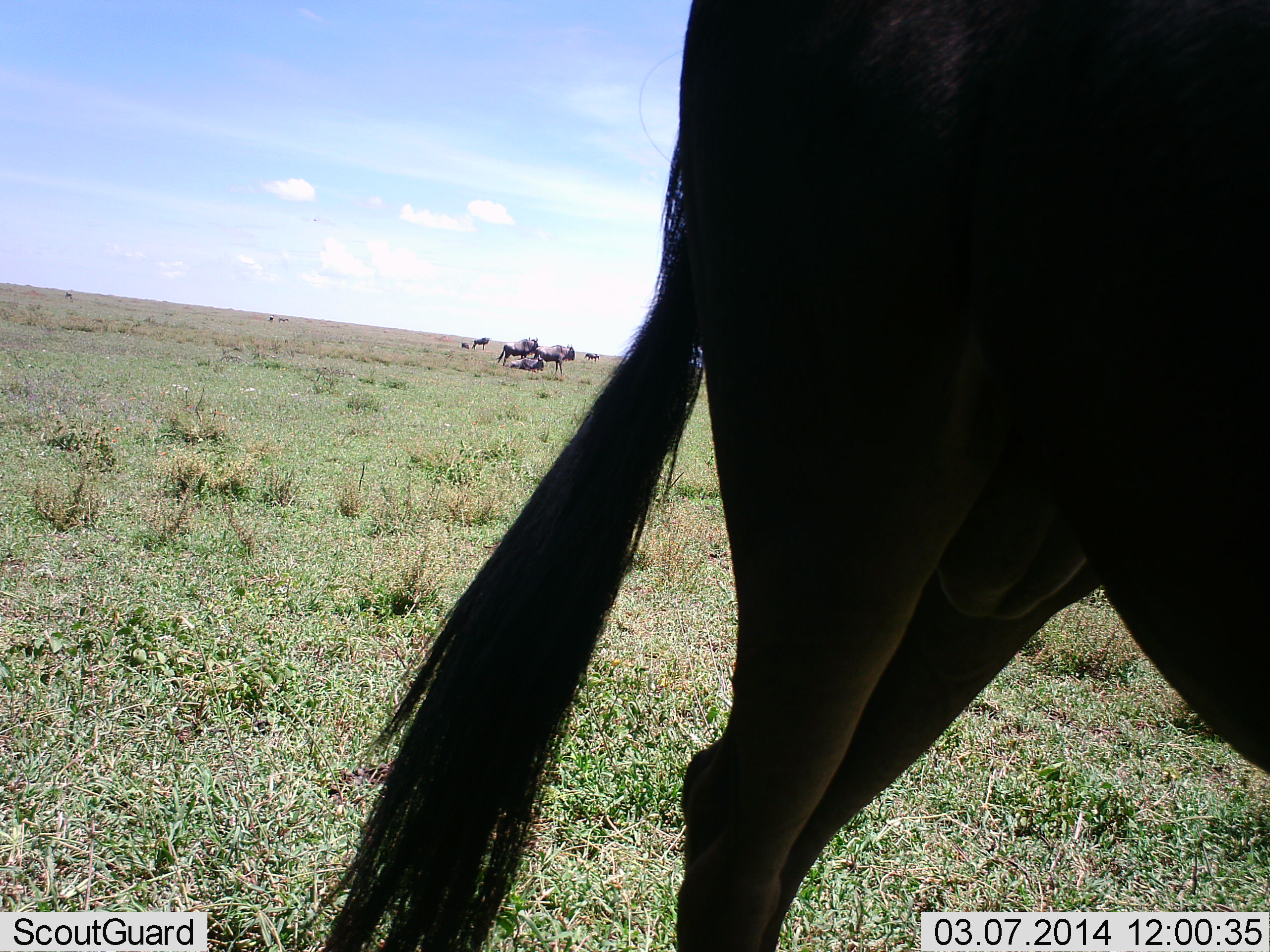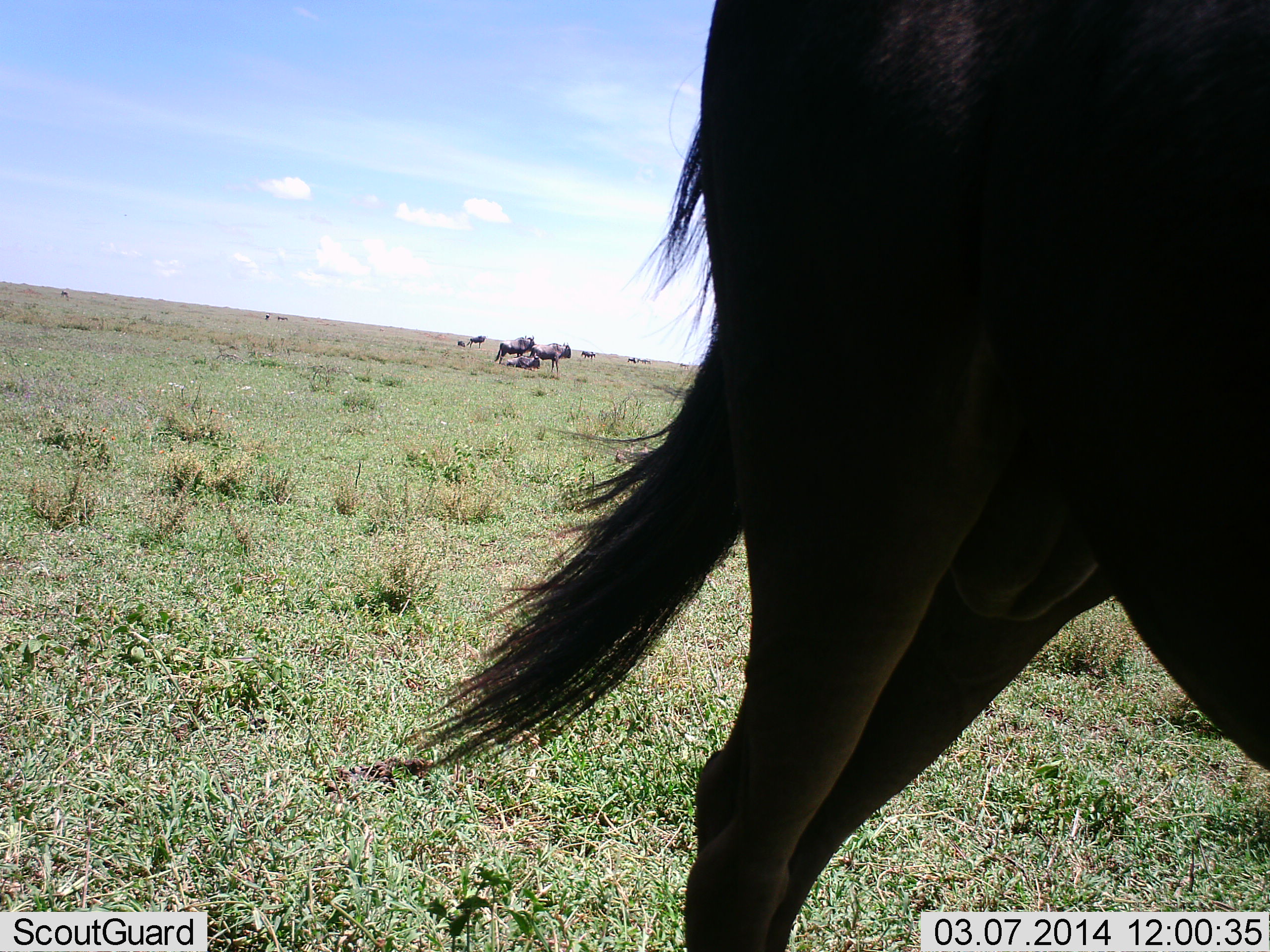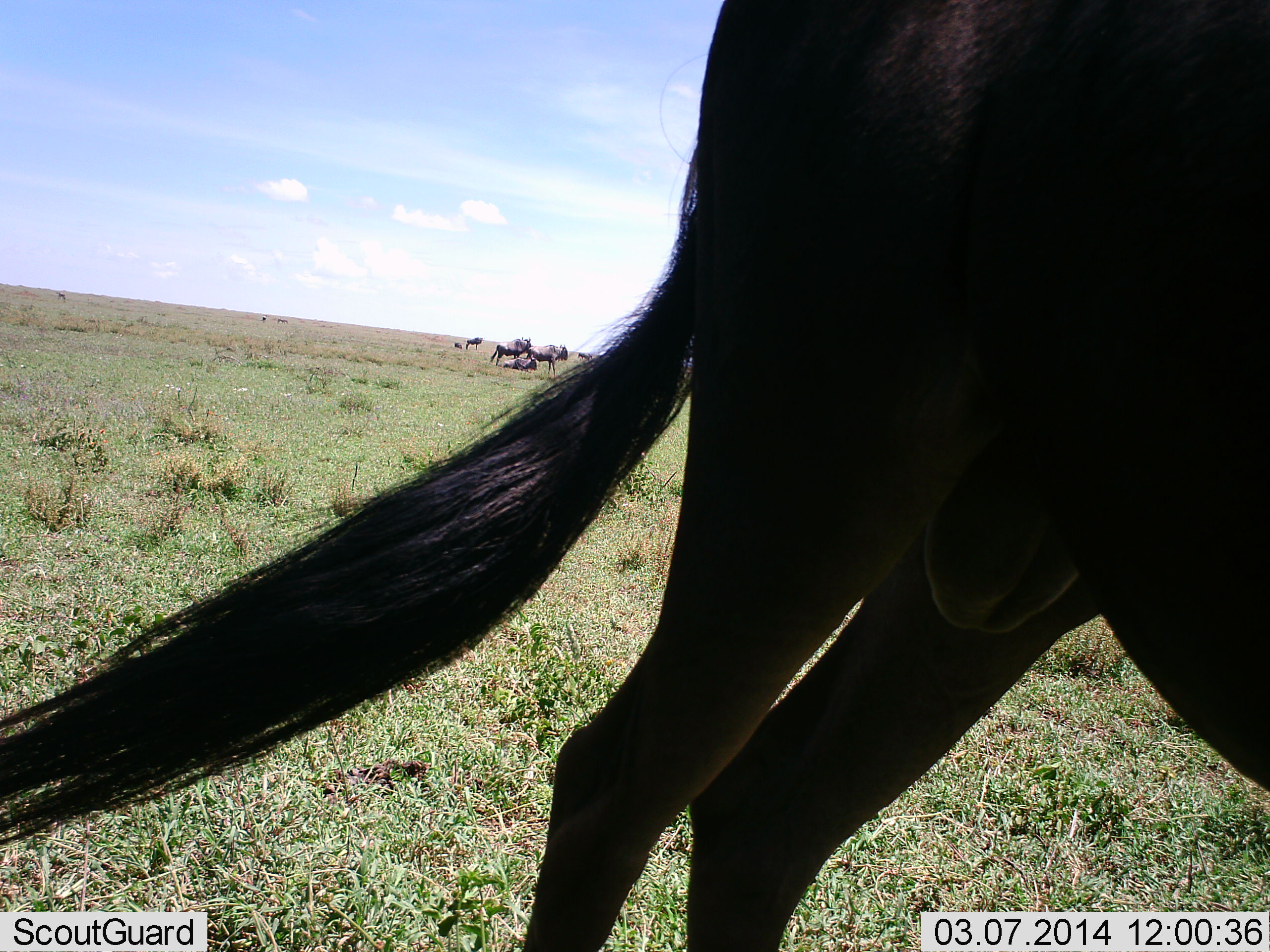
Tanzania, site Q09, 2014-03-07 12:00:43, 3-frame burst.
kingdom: Animalia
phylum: Chordata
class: Mammalia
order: Artiodactyla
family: Bovidae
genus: Connochaetes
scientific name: Connochaetes taurinus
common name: blue wildebeest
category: wildebeest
Wildebeest (blue wildebeest) (Connochaetes taurinus), count 6. Behavior (volunteer vote fractions): standing 90%, resting 60%, moving 0%, interacting 0%. Young present (vote fraction): 0%. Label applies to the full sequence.